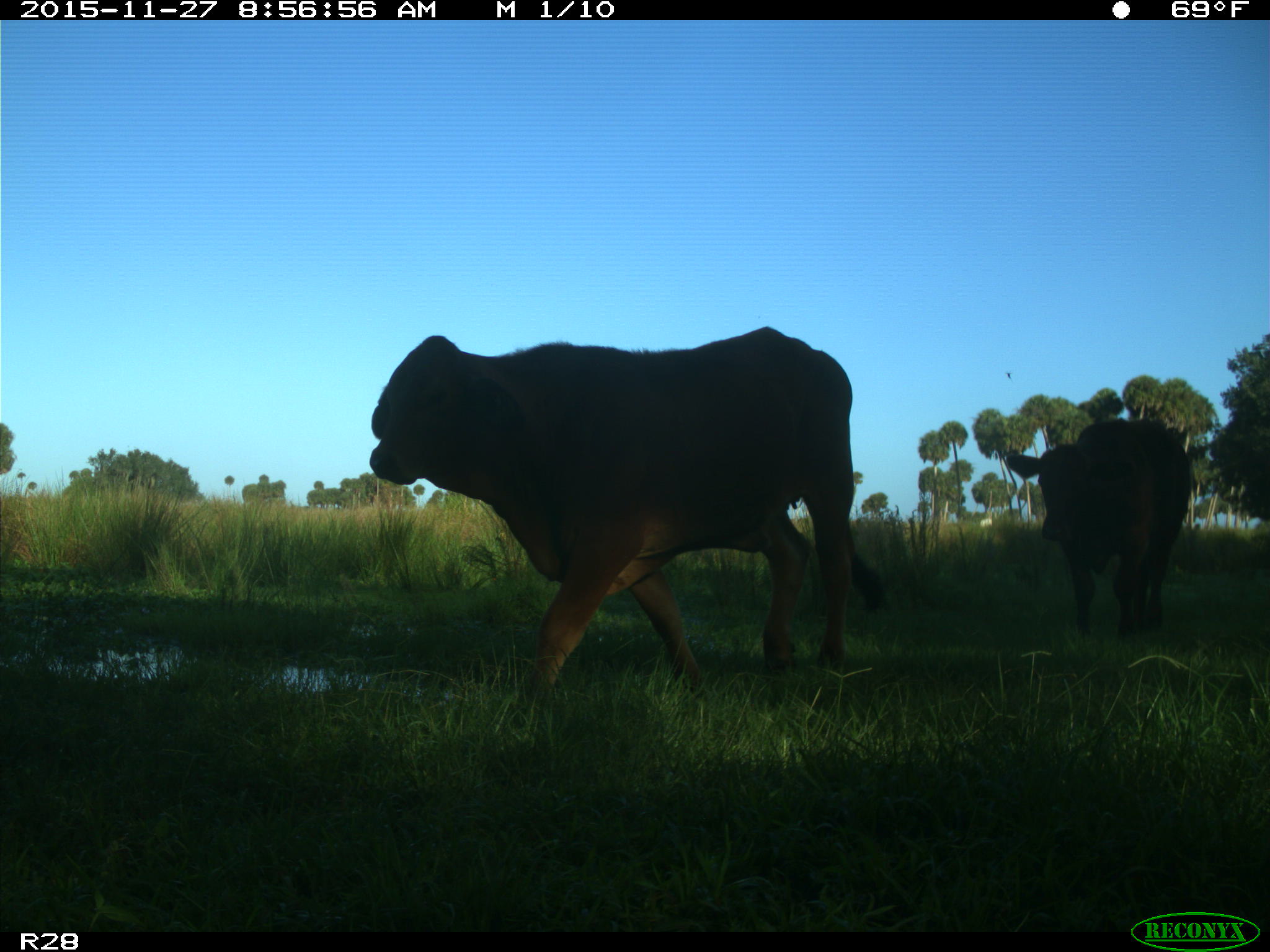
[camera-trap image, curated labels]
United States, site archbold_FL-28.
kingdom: Animalia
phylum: Chordata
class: Mammalia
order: Artiodactyla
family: Bovidae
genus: Bos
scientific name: Bos taurus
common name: domestic cow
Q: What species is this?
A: Bos taurus (domestic cow).